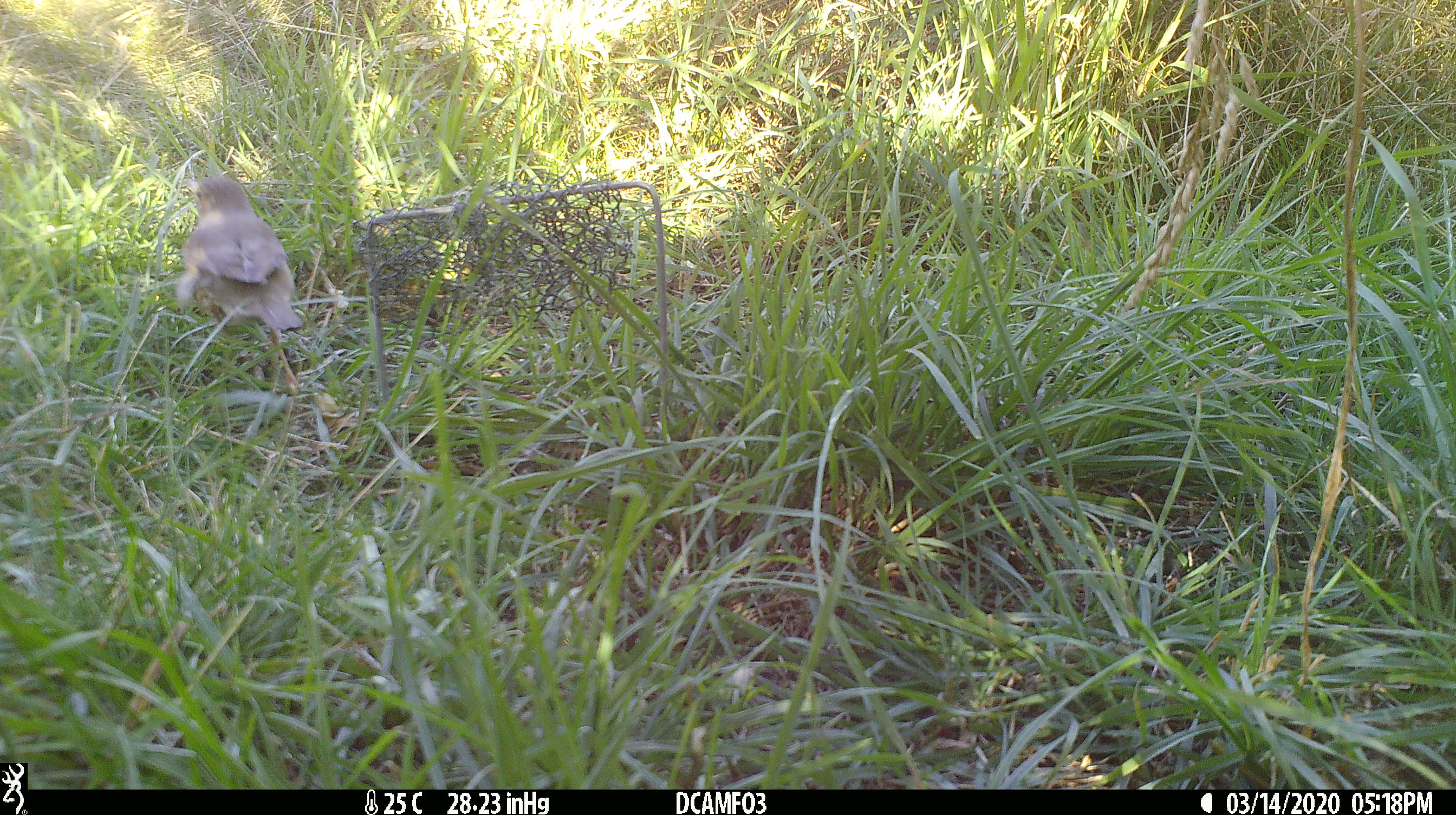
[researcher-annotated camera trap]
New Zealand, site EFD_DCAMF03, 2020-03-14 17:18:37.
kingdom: Animalia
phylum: Chordata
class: Aves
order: Passeriformes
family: Turdidae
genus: Turdus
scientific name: Turdus philomelos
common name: song thrush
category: thrush